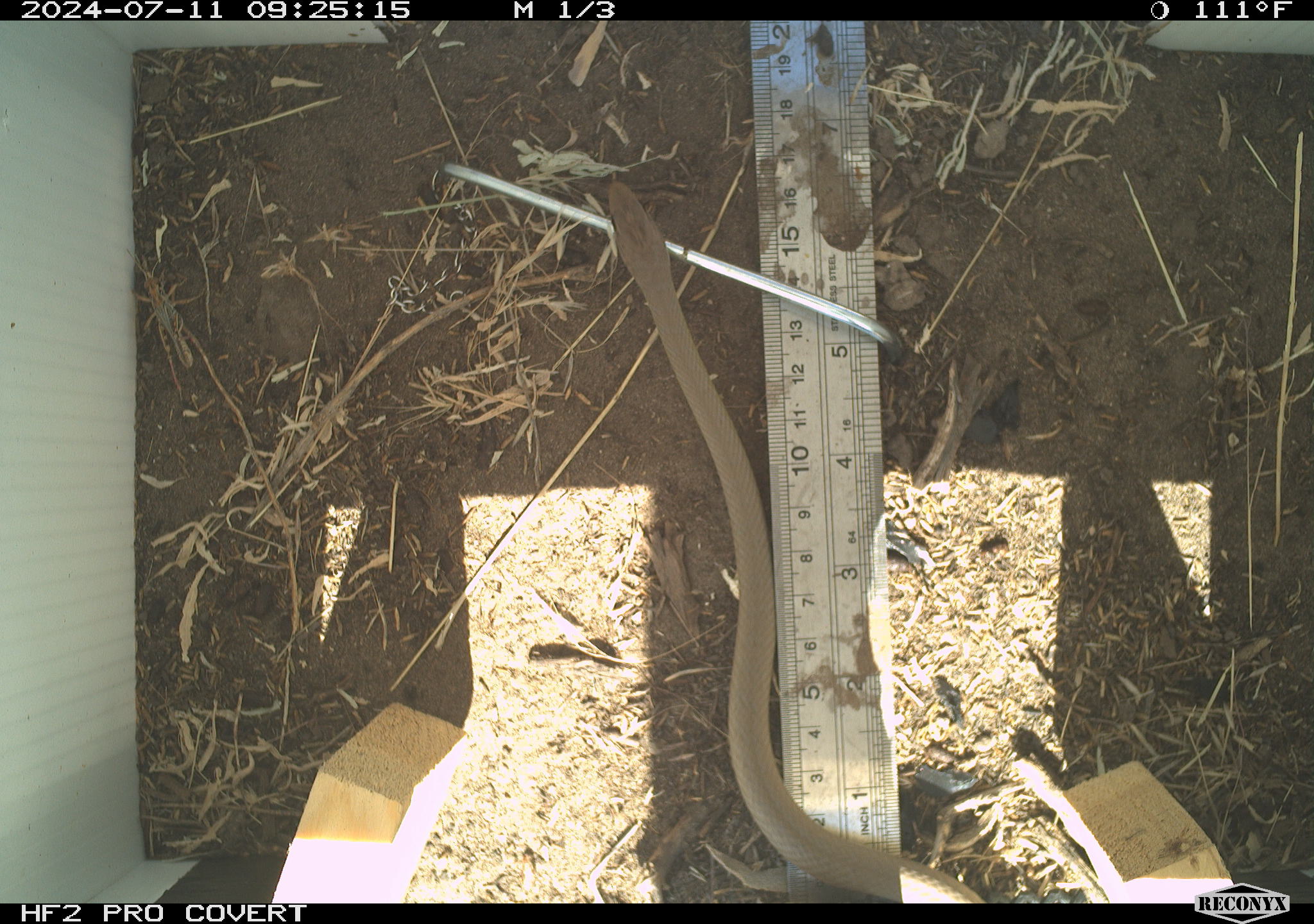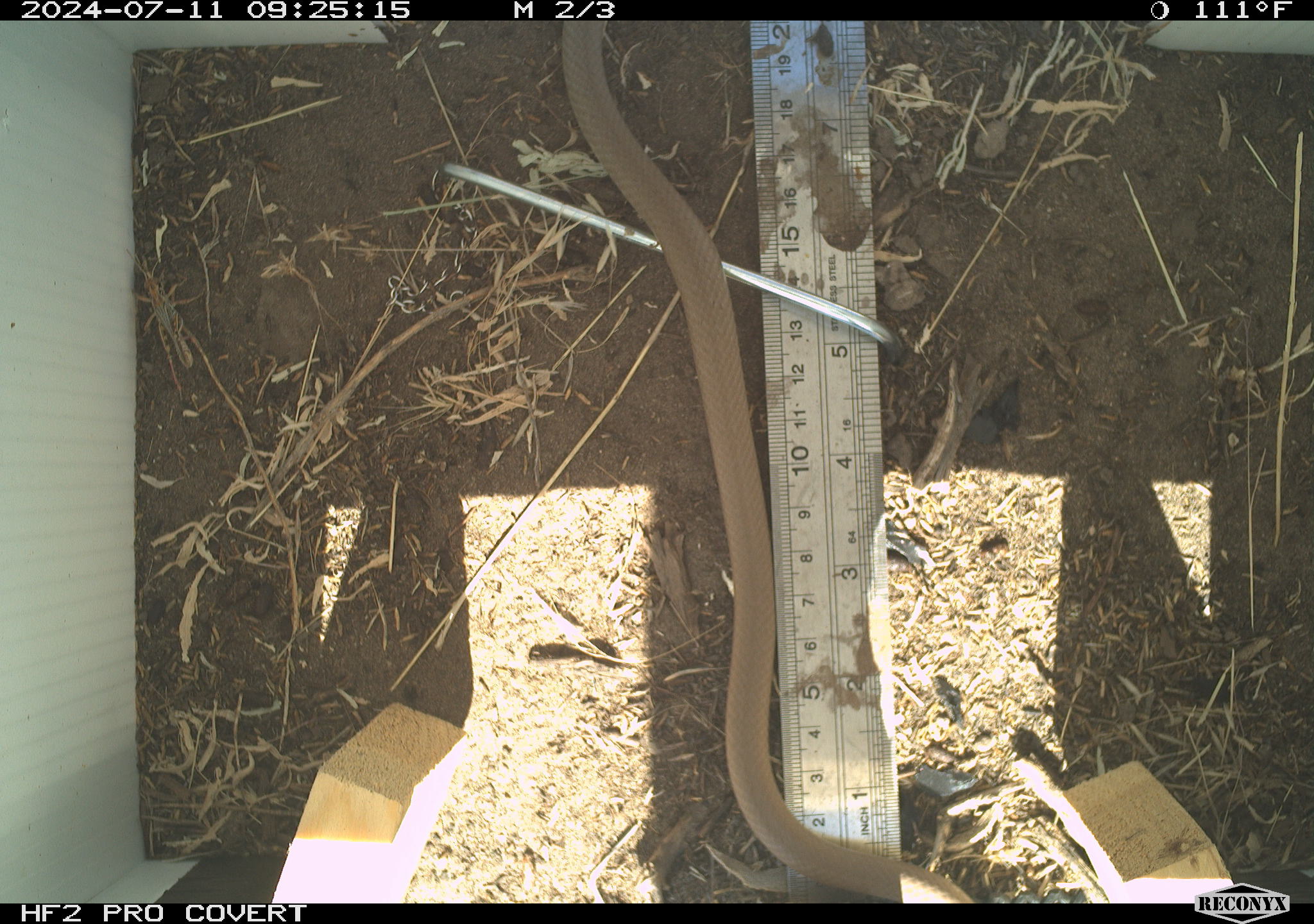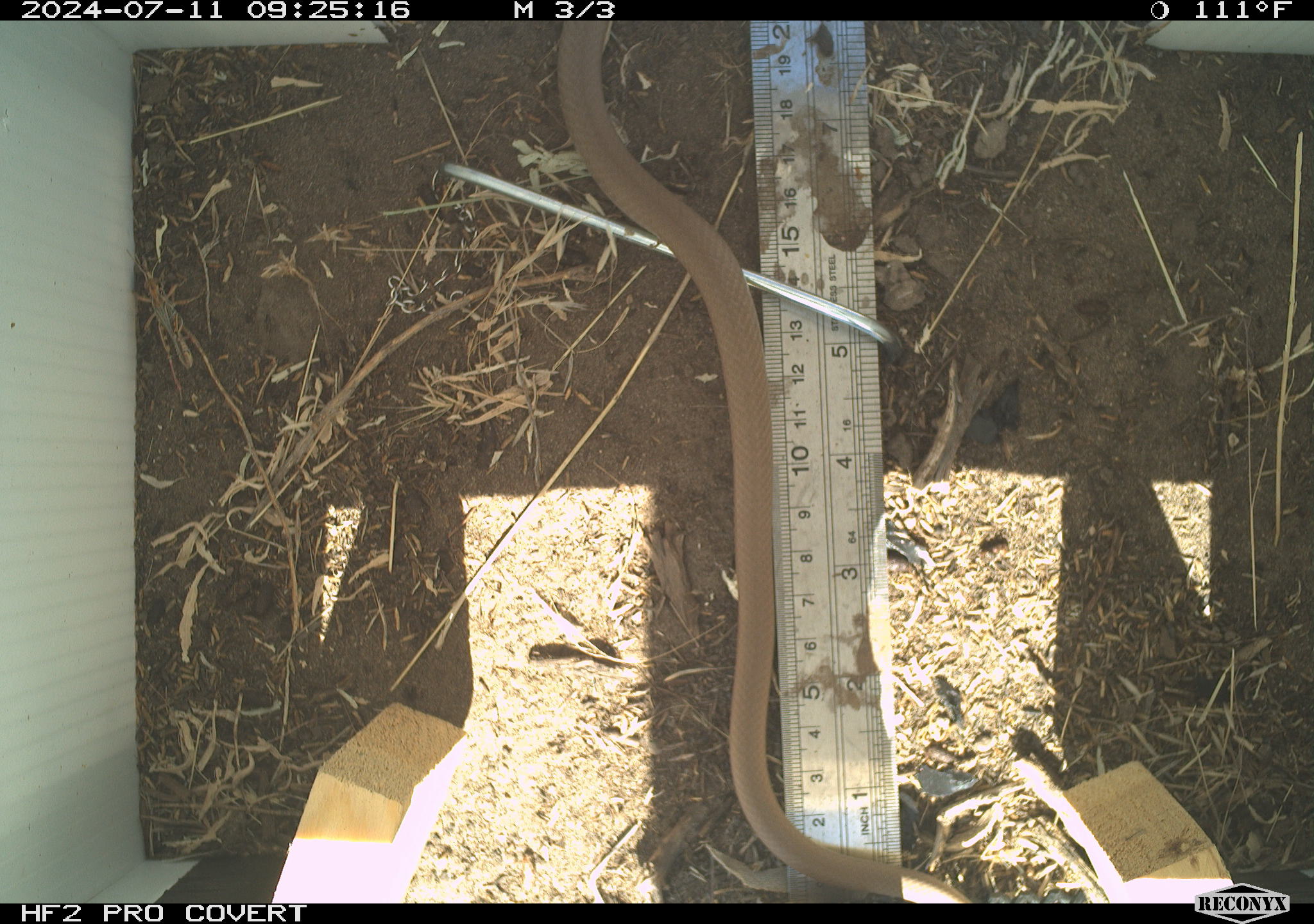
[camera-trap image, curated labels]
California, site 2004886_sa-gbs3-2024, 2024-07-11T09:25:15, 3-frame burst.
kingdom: Animalia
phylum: Chordata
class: Reptilia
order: Squamata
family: Colubridae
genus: Coluber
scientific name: Coluber constrictor mormon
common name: western yellow-bellied racer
Western yellow-bellied racer (Coluber constrictor mormon).